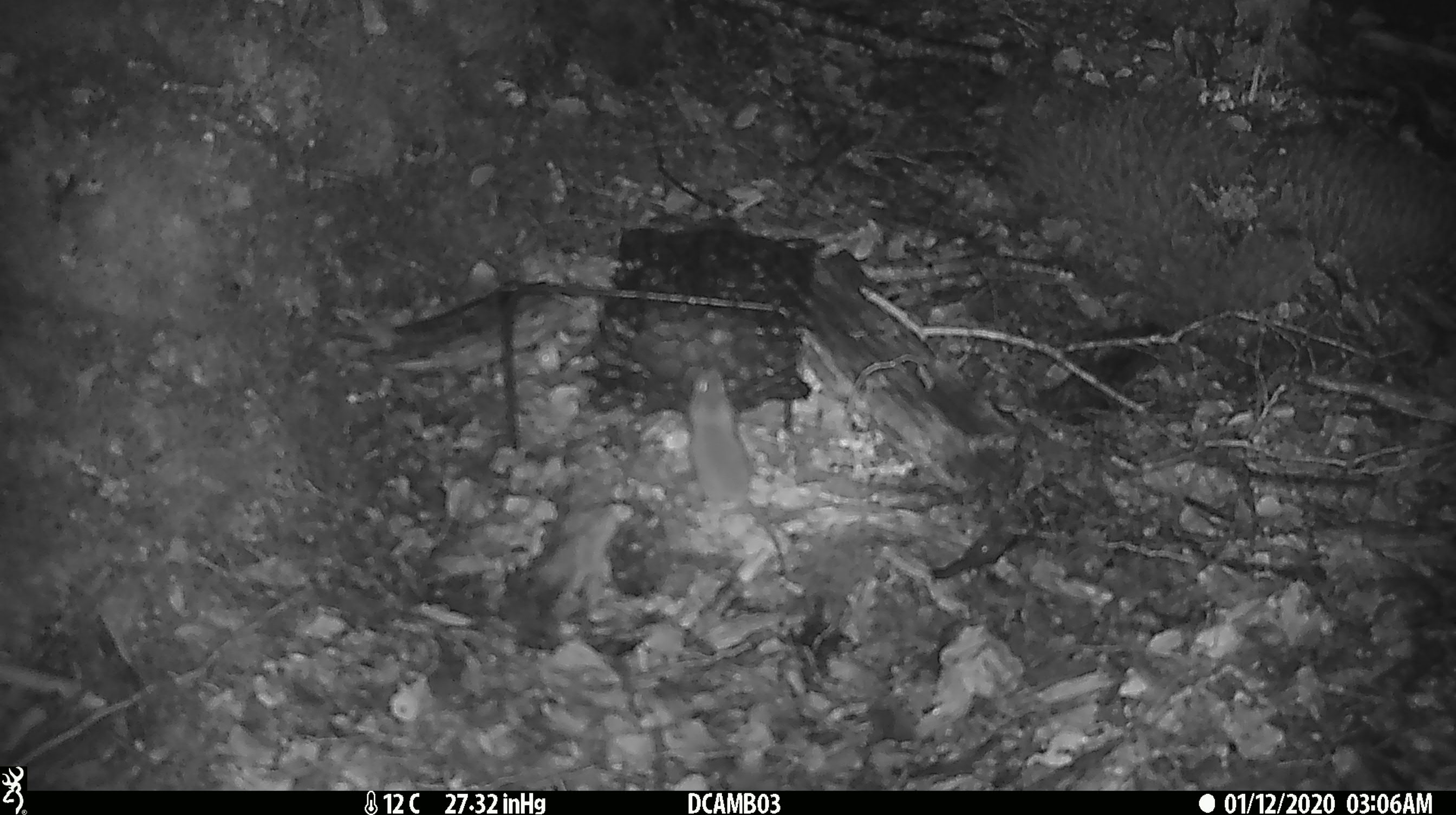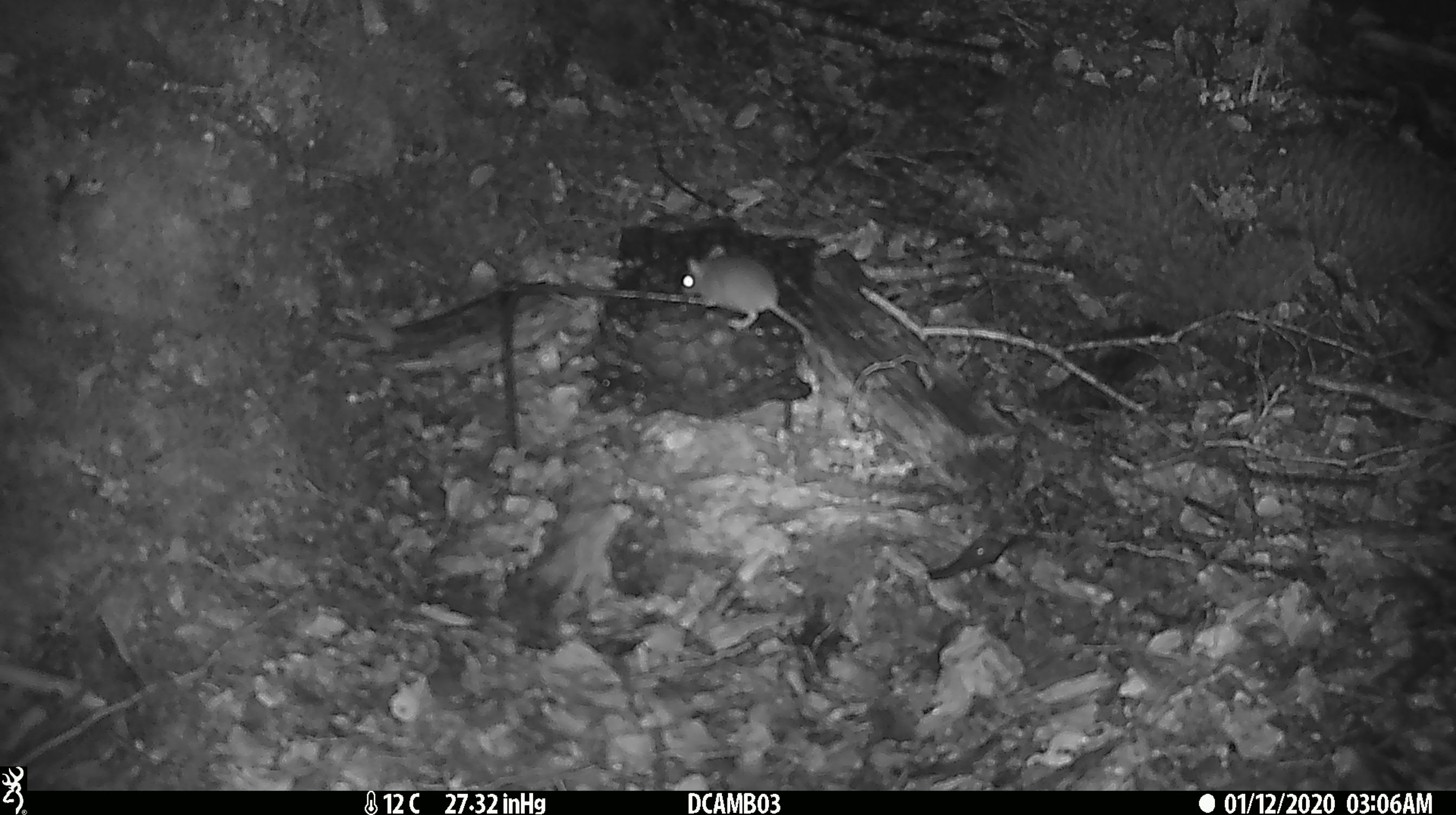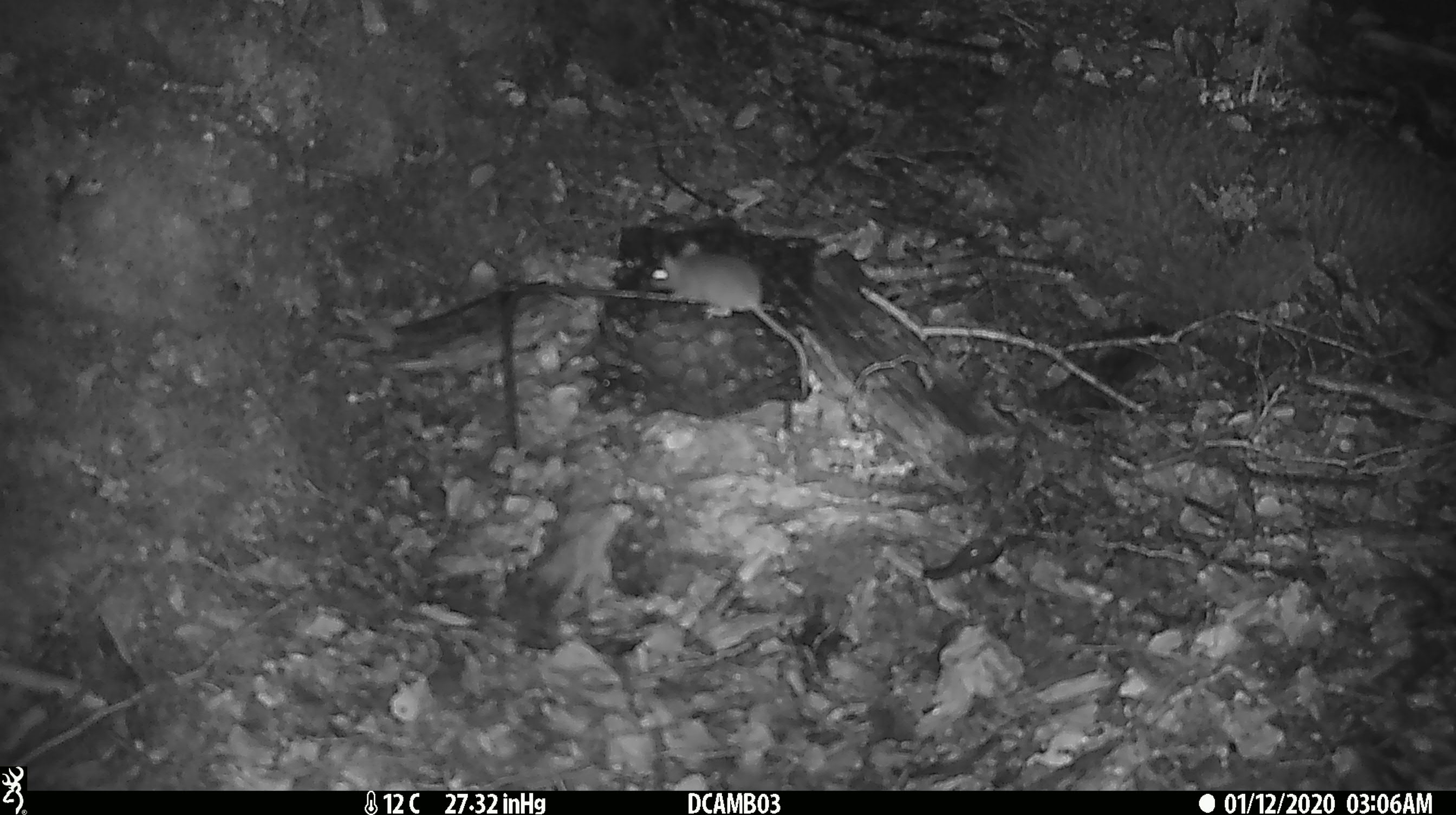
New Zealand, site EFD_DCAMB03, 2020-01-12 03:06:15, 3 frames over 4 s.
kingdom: Animalia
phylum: Chordata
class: Mammalia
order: Rodentia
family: Muridae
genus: Mus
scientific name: Mus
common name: mouse